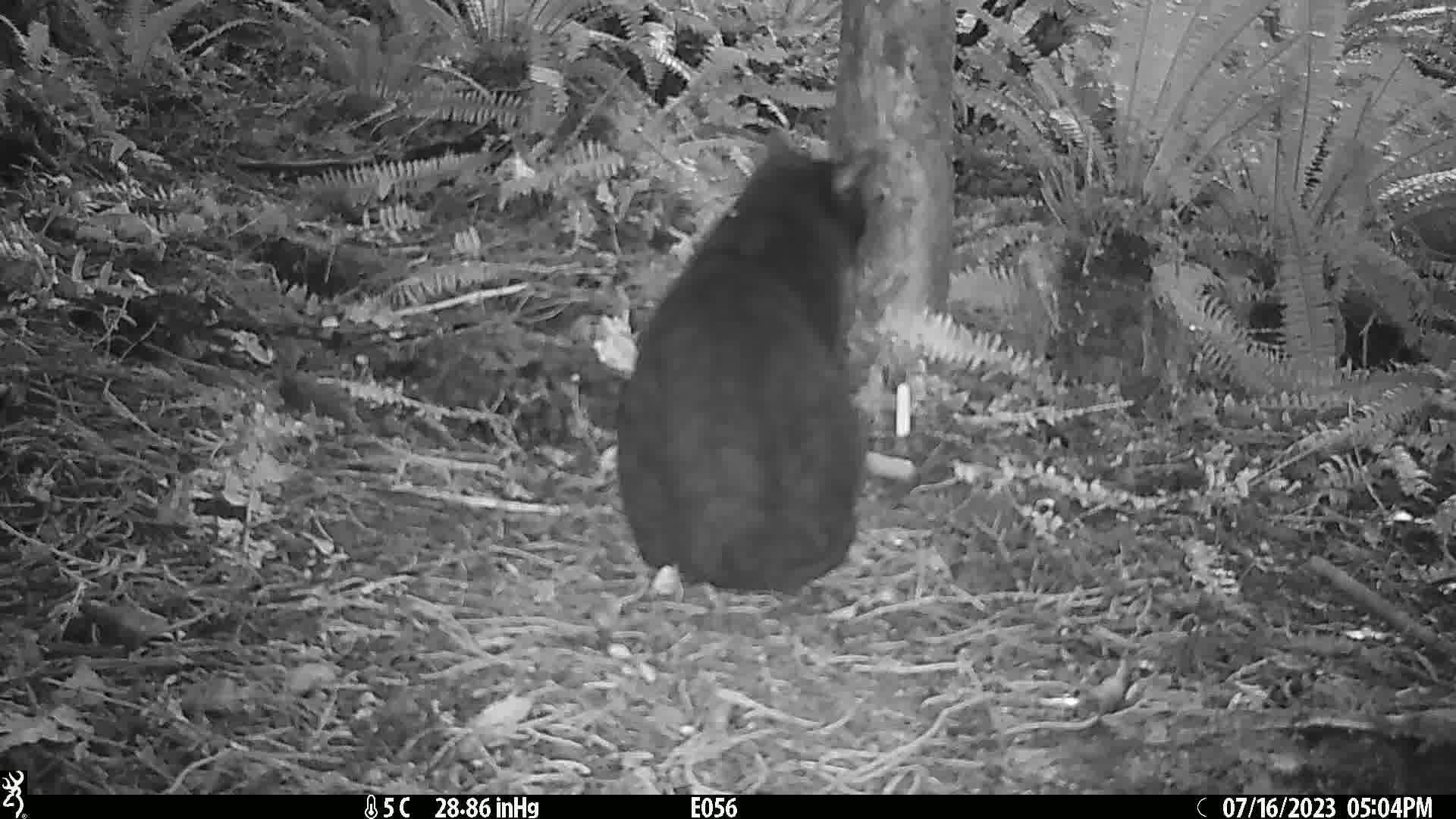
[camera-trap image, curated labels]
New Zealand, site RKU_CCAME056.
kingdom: Animalia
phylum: Chordata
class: Mammalia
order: Carnivora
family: Felidae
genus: Felis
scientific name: Felis catus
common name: domestic cat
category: cat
Cat (domestic cat) (Felis catus).